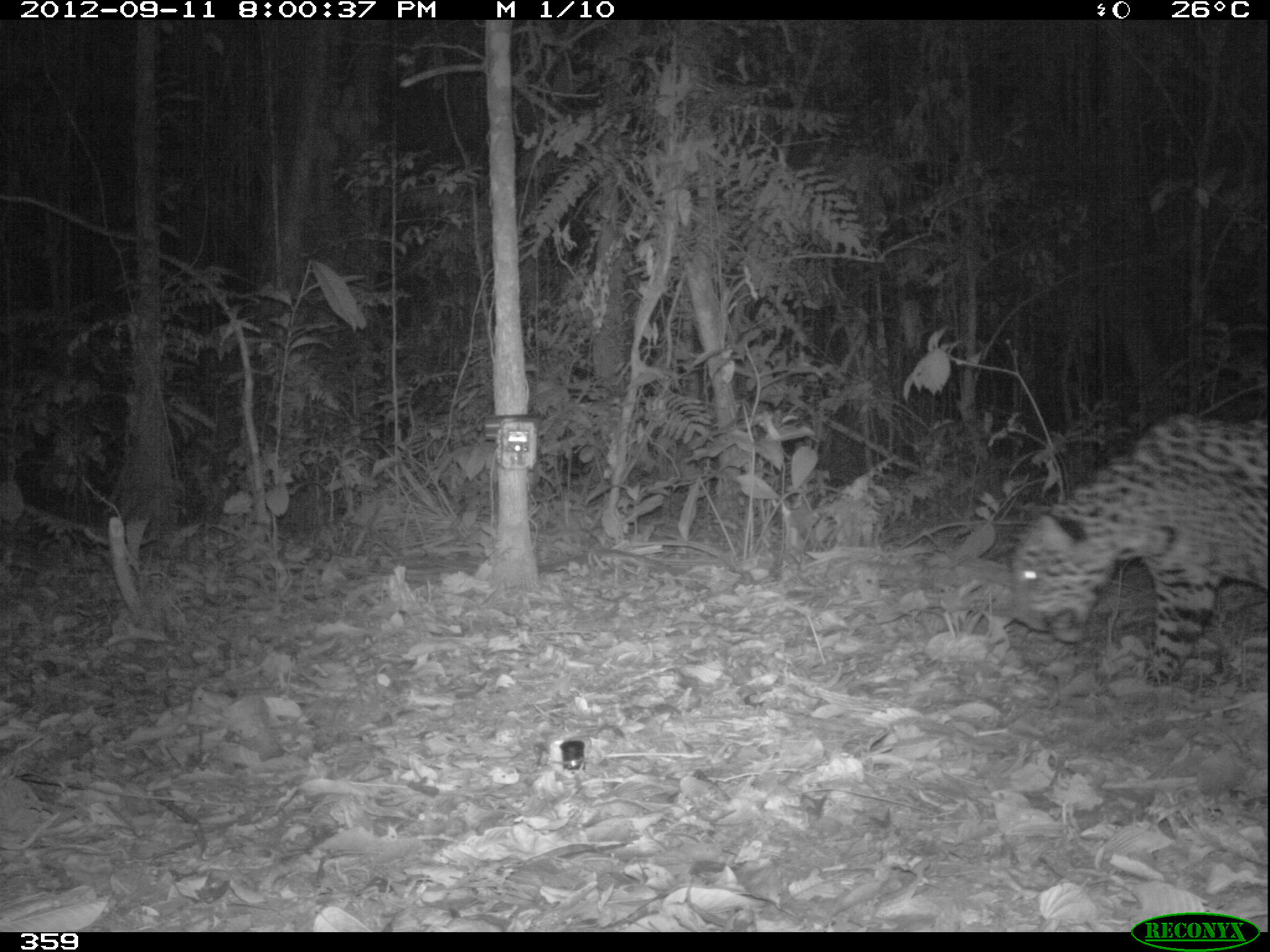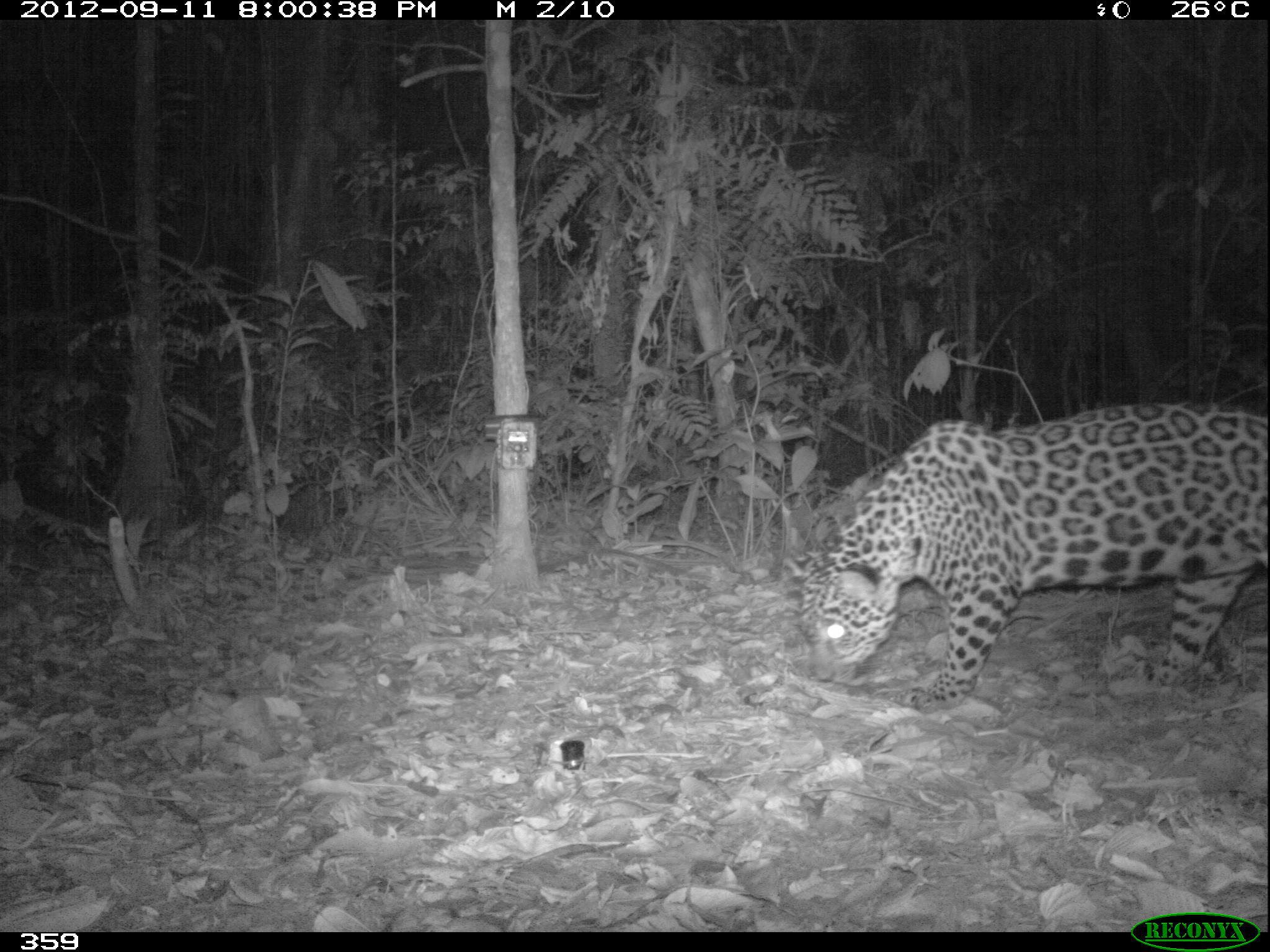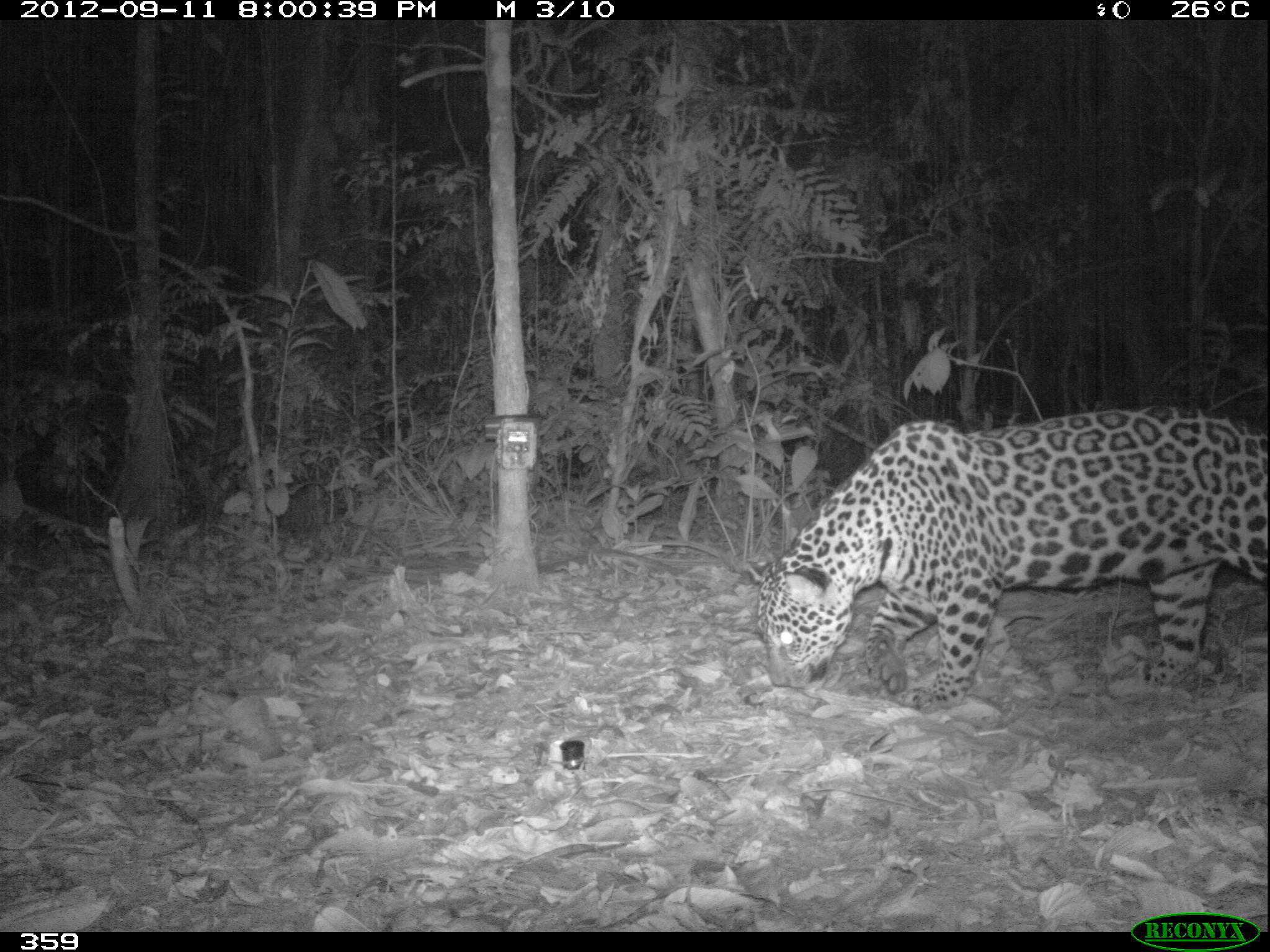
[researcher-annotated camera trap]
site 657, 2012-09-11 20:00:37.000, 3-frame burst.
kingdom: Animalia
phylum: Chordata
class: Mammalia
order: Carnivora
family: Felidae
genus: Panthera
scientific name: Panthera onca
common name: jaguar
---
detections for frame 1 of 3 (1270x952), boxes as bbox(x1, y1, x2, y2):
panthera onca: bbox(1009, 411, 1270, 683)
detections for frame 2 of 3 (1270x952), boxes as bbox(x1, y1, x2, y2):
panthera onca: bbox(779, 392, 1270, 714)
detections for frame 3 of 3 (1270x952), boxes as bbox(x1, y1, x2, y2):
panthera onca: bbox(742, 398, 1270, 709)